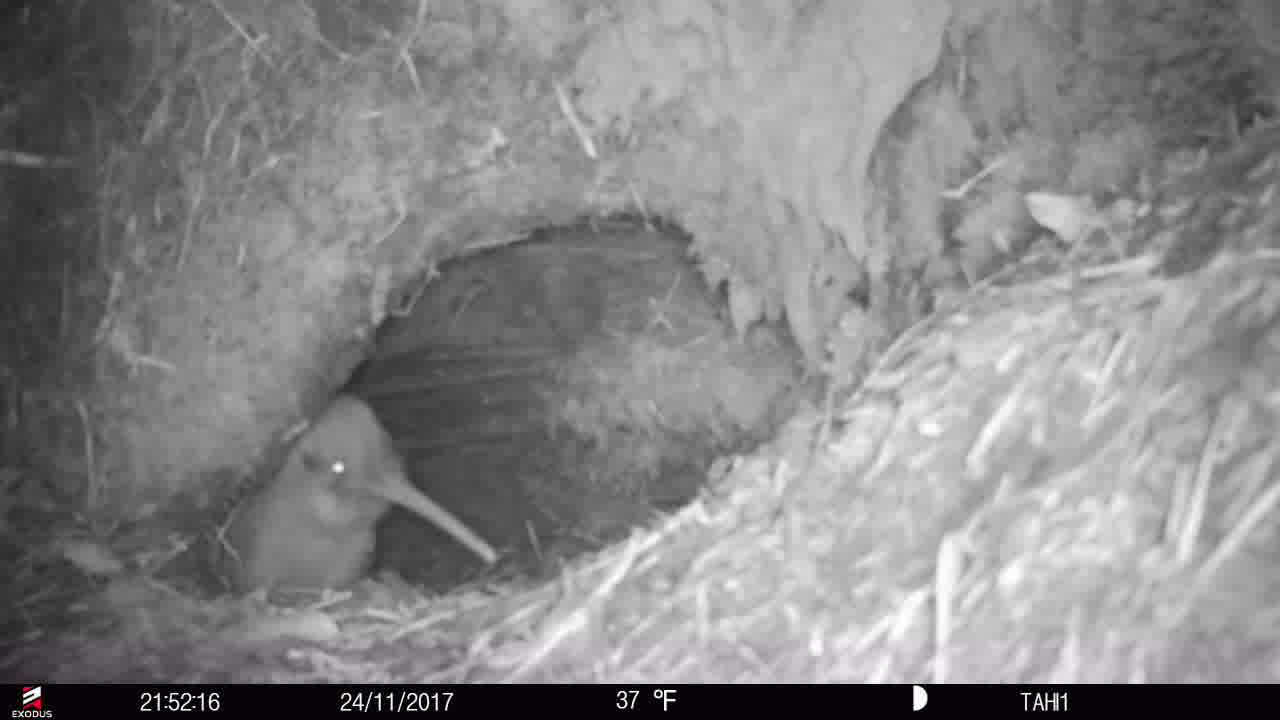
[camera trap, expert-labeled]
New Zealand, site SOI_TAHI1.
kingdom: Animalia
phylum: Chordata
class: Aves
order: Apterygiformes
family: Apterygidae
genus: Apteryx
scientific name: Apteryx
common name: kiwi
Kiwi (Apteryx).